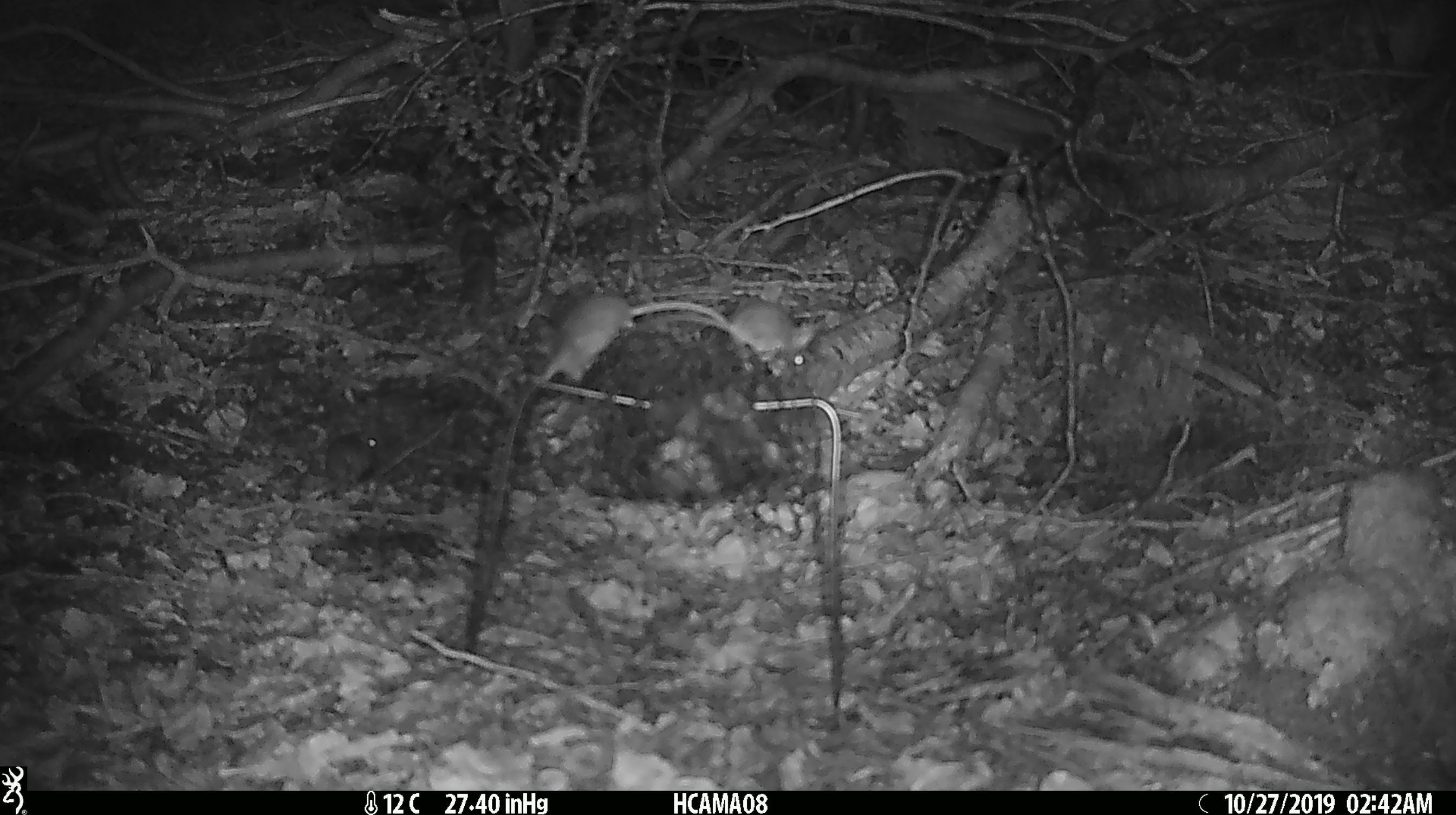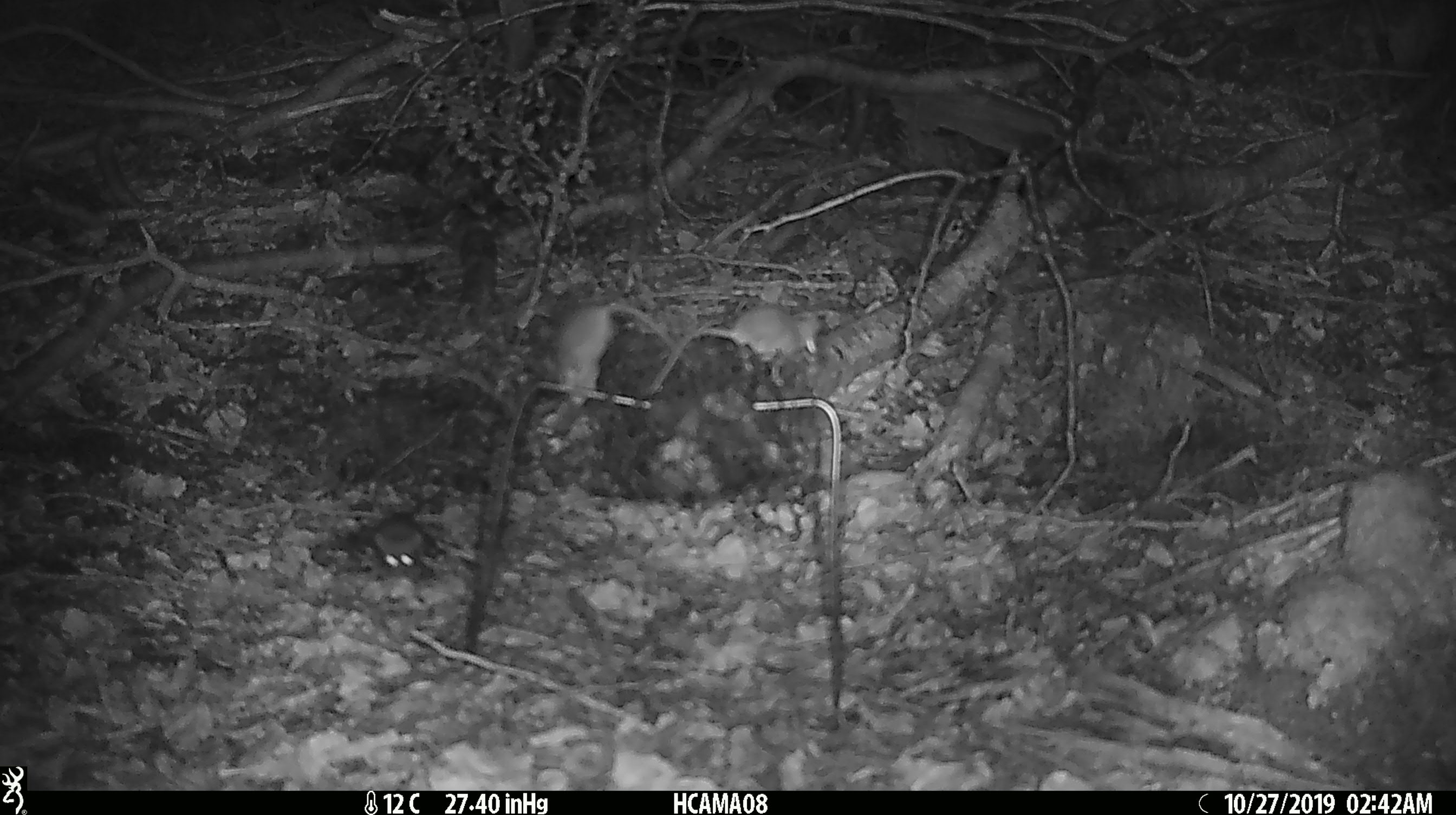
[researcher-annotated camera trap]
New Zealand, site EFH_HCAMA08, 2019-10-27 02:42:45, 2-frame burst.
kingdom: Animalia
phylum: Chordata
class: Mammalia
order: Rodentia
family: Muridae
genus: Mus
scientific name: Mus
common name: mouse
Mouse (Mus).